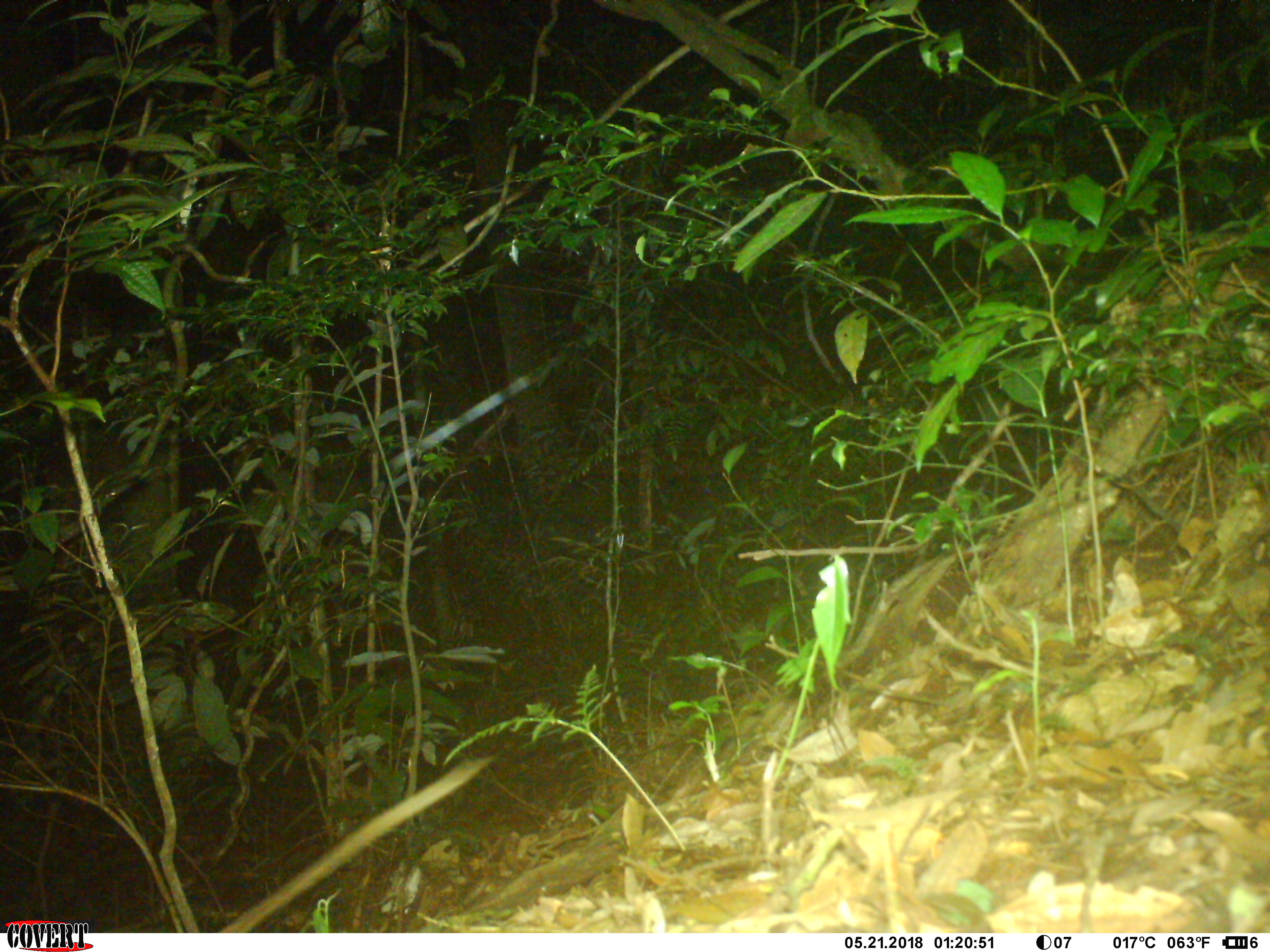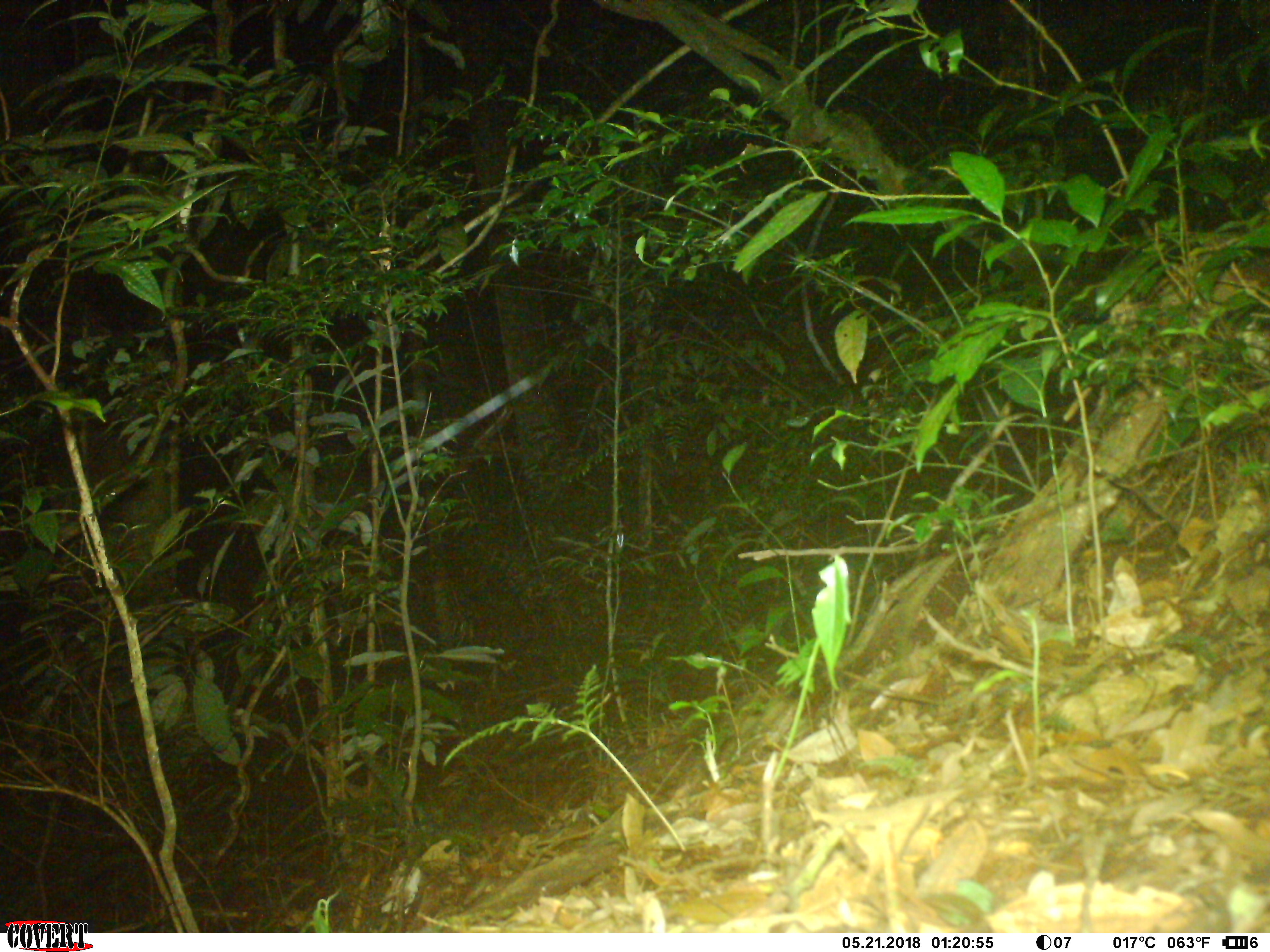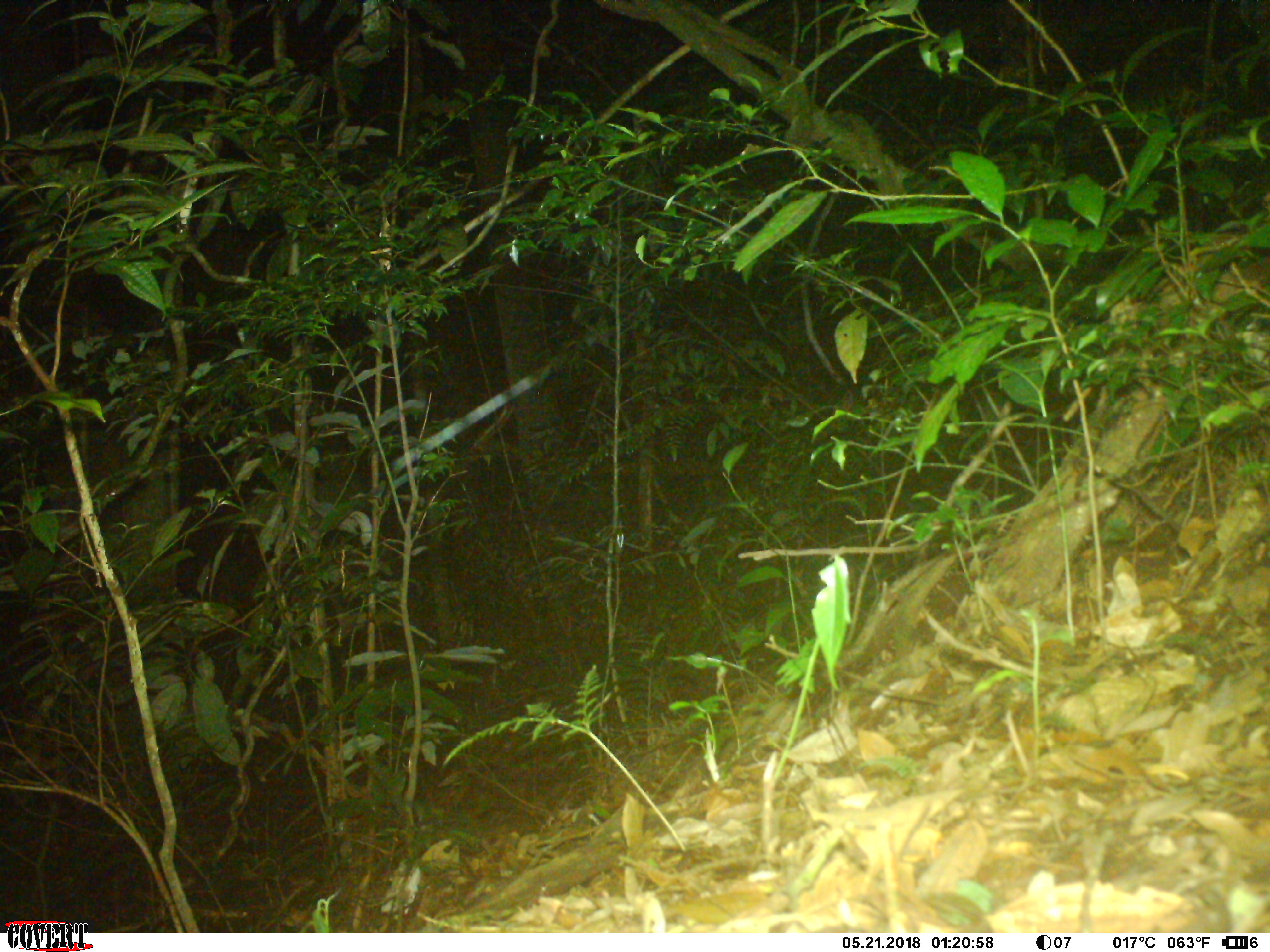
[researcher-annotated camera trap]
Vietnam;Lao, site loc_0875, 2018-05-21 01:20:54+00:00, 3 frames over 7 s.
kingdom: Animalia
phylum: Chordata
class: Mammalia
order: Rodentia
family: Muridae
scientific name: Muridae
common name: old-world mice and rats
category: unidentified murid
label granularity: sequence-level